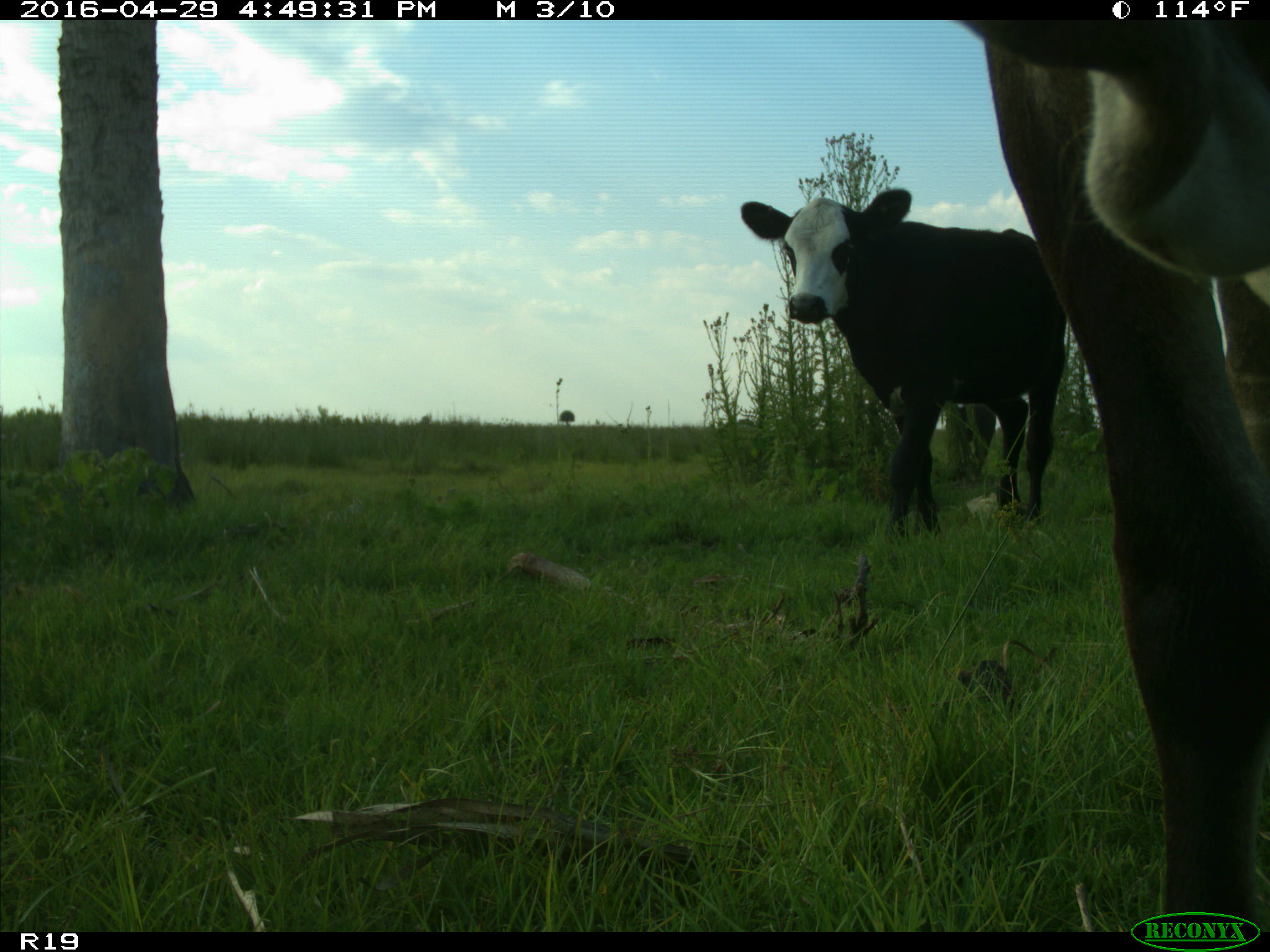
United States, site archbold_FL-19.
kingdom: Animalia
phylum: Chordata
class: Mammalia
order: Artiodactyla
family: Bovidae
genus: Bos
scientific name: Bos taurus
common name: domestic cow